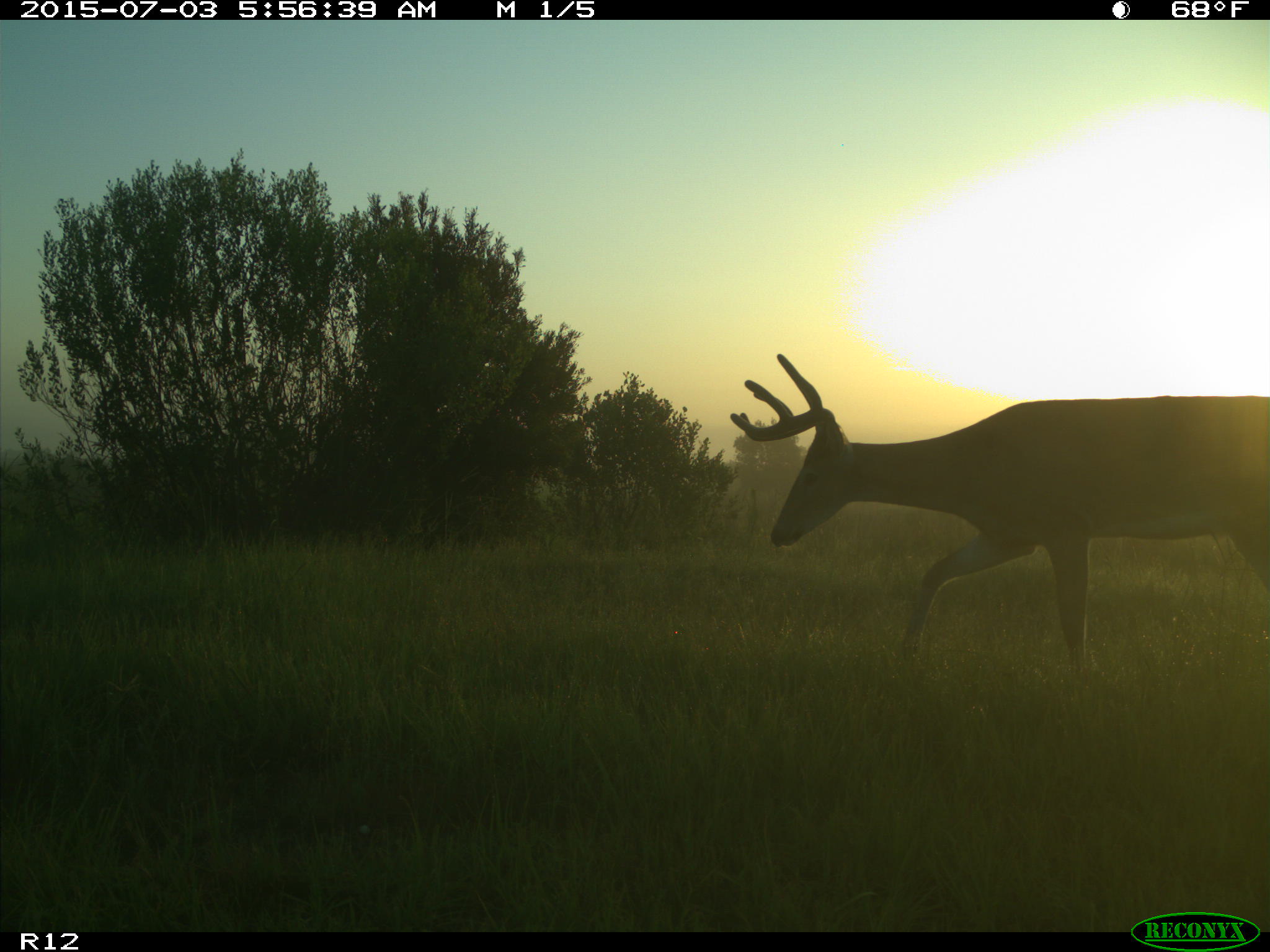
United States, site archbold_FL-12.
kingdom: Animalia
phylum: Chordata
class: Mammalia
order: Artiodactyla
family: Cervidae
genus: Odocoileus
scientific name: Odocoileus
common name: deer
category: unidentified deer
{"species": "unidentified deer (deer) (Odocoileus)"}